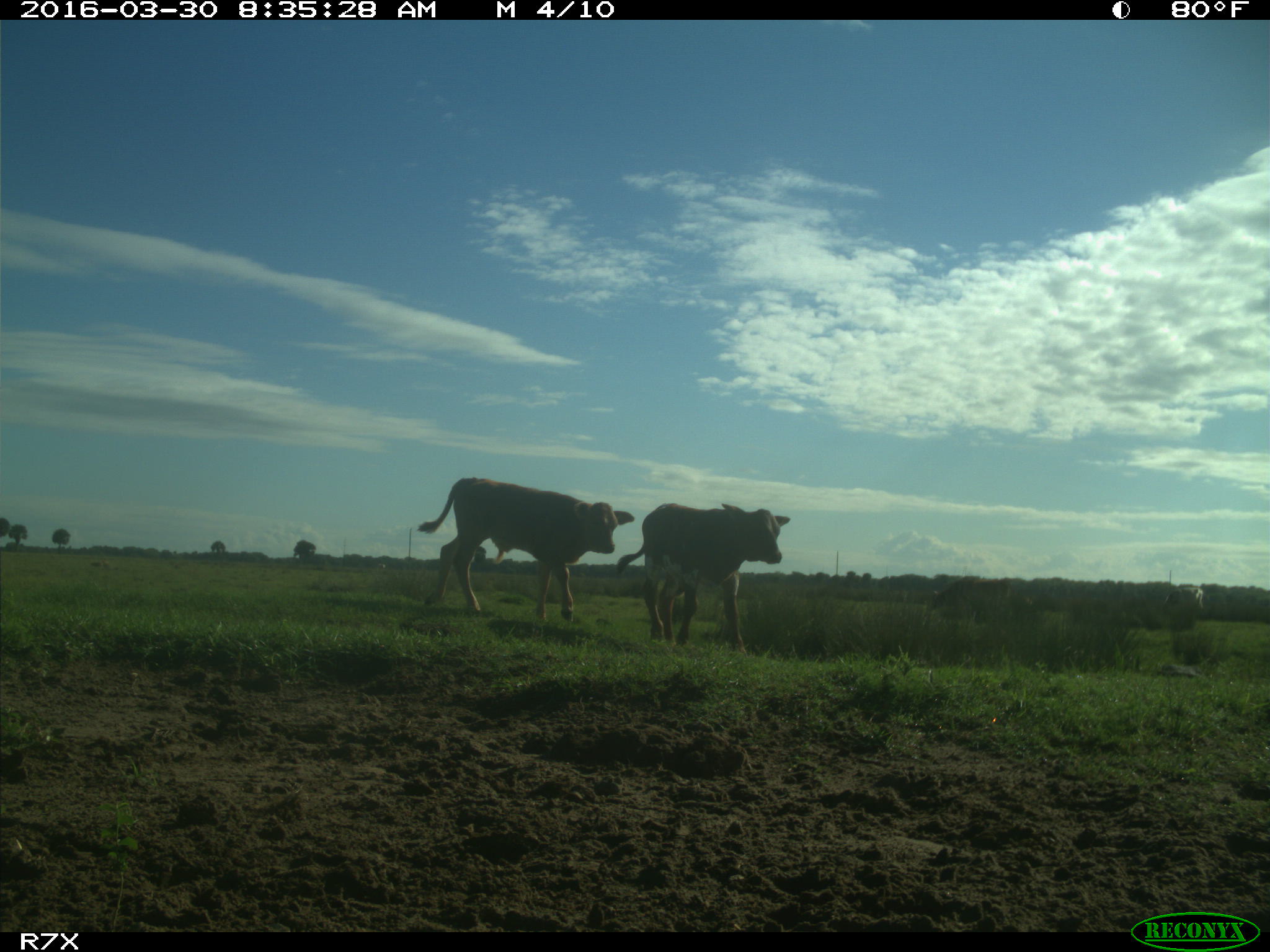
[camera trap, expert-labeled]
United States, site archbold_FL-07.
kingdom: Animalia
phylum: Chordata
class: Mammalia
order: Artiodactyla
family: Bovidae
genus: Bos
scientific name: Bos taurus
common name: domestic cow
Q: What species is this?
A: Bos taurus (domestic cow).